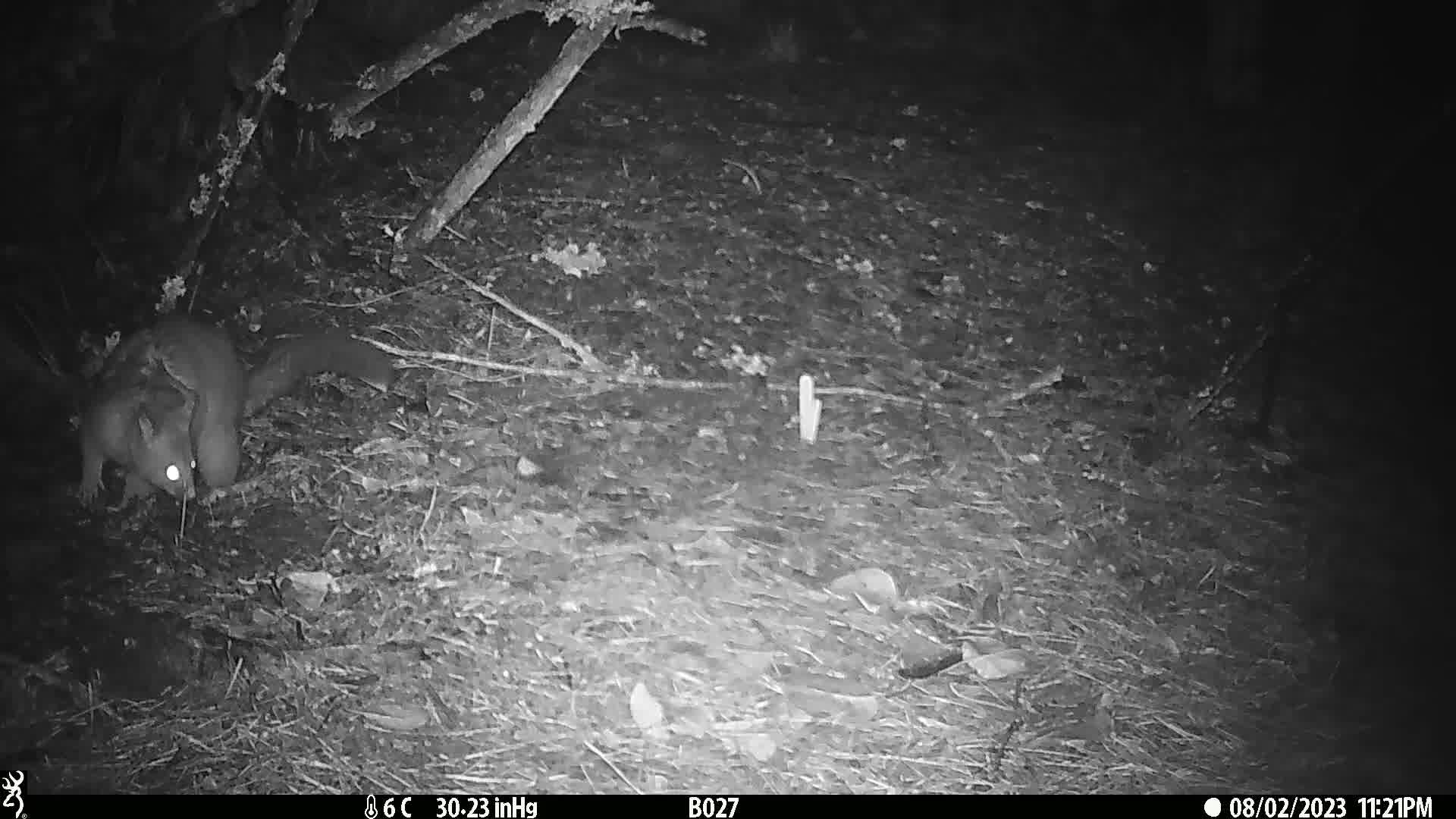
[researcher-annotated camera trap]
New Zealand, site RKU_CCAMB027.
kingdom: Animalia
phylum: Chordata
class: Mammalia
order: Diprotodontia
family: Phalangeridae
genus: Trichosurus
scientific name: Trichosurus vulpecula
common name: common brushtail possum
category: possum